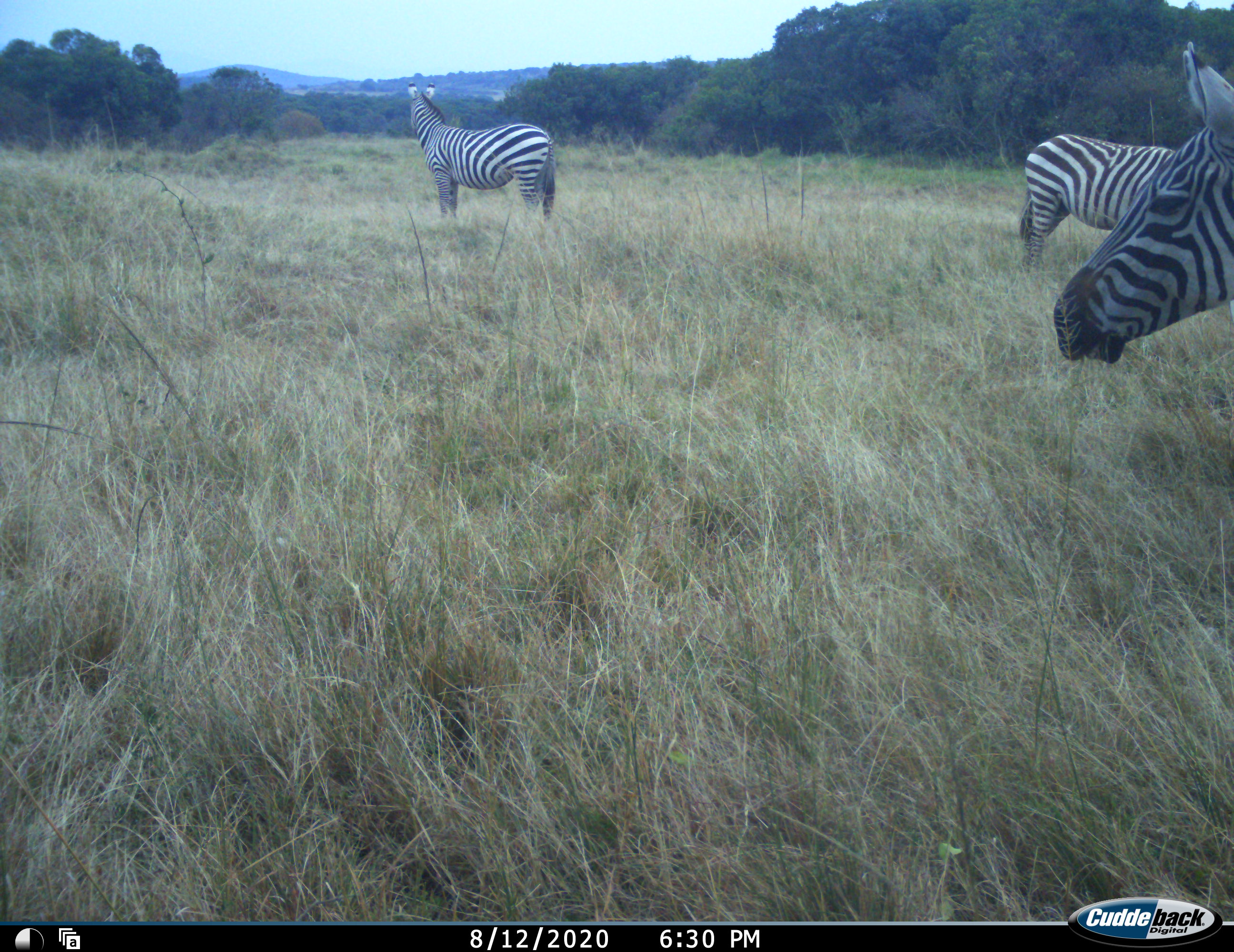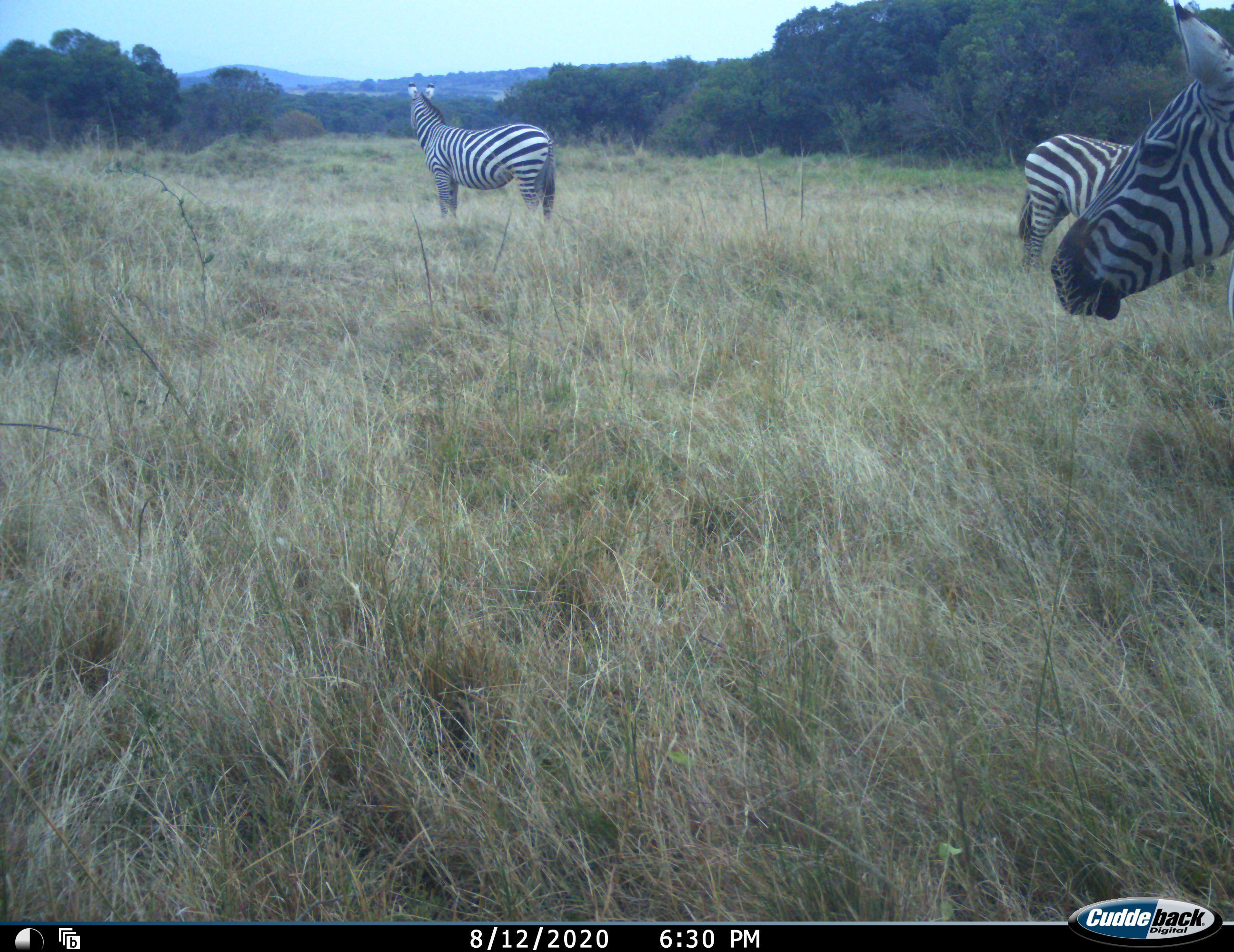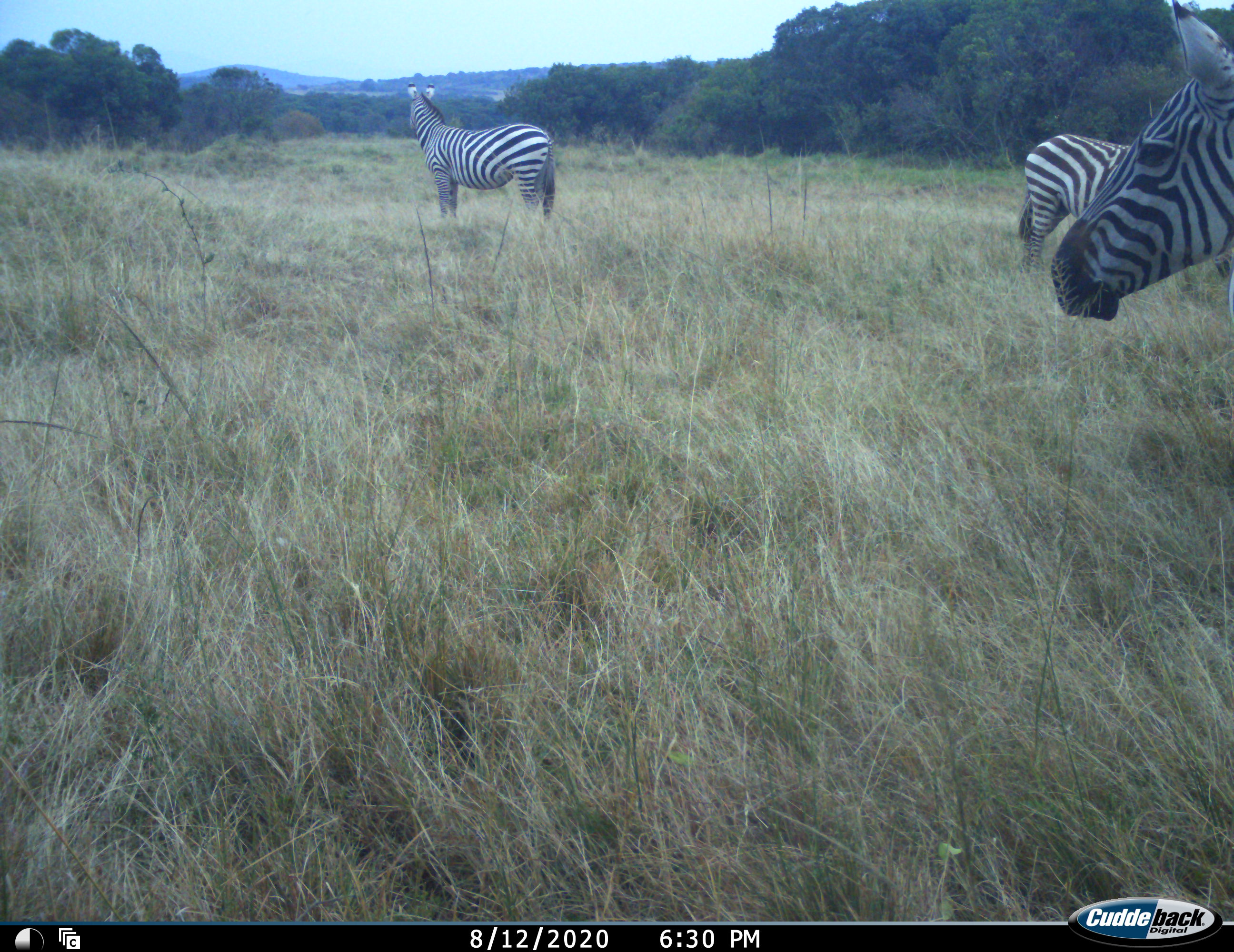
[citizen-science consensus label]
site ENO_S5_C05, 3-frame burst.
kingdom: Animalia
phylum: Chordata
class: Mammalia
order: Perissodactyla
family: Equidae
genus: Equus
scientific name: Equus quagga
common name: plains zebra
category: zebraplains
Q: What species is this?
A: Zebraplains (plains zebra) (Equus quagga).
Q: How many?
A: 3.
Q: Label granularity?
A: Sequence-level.